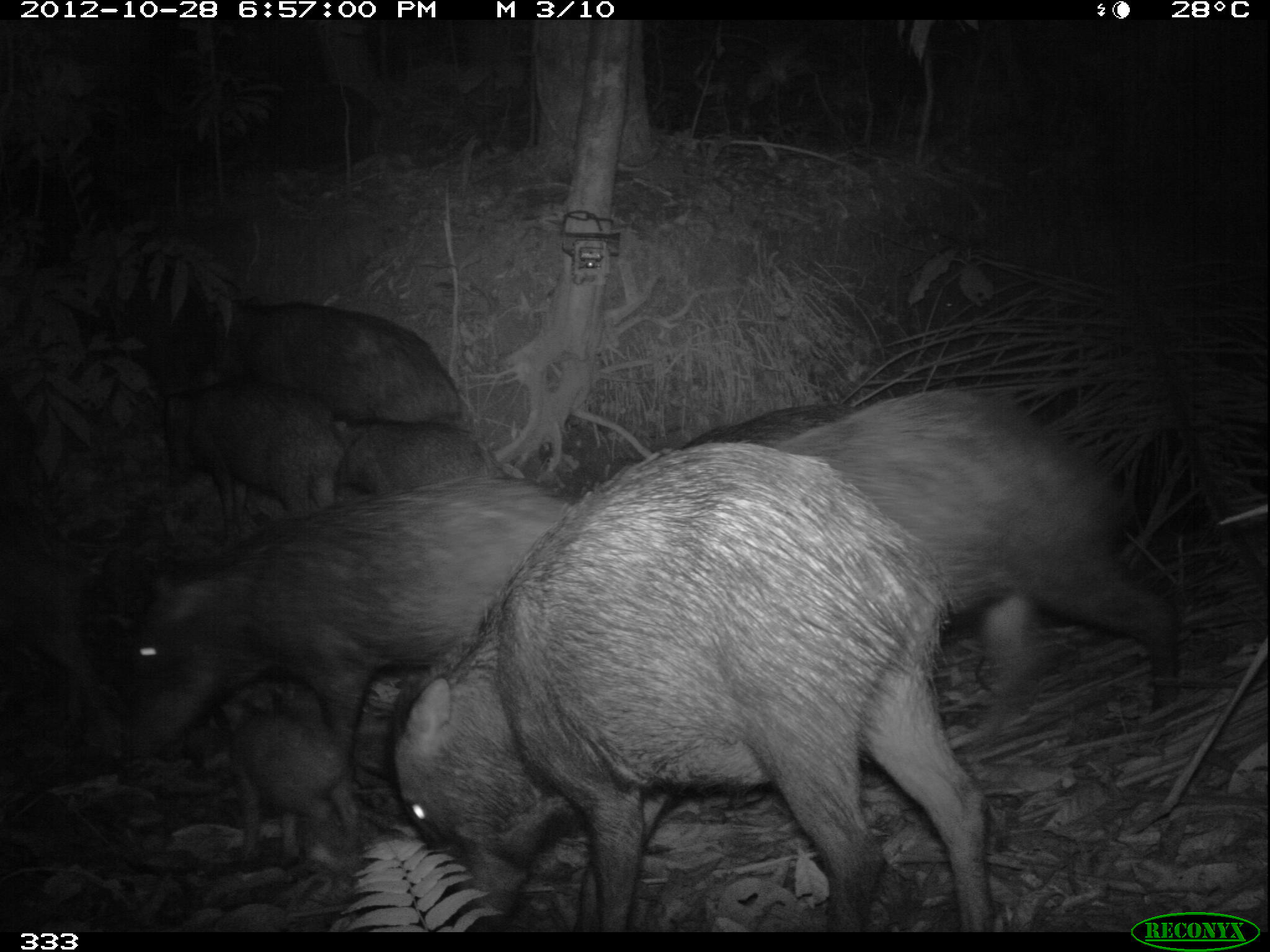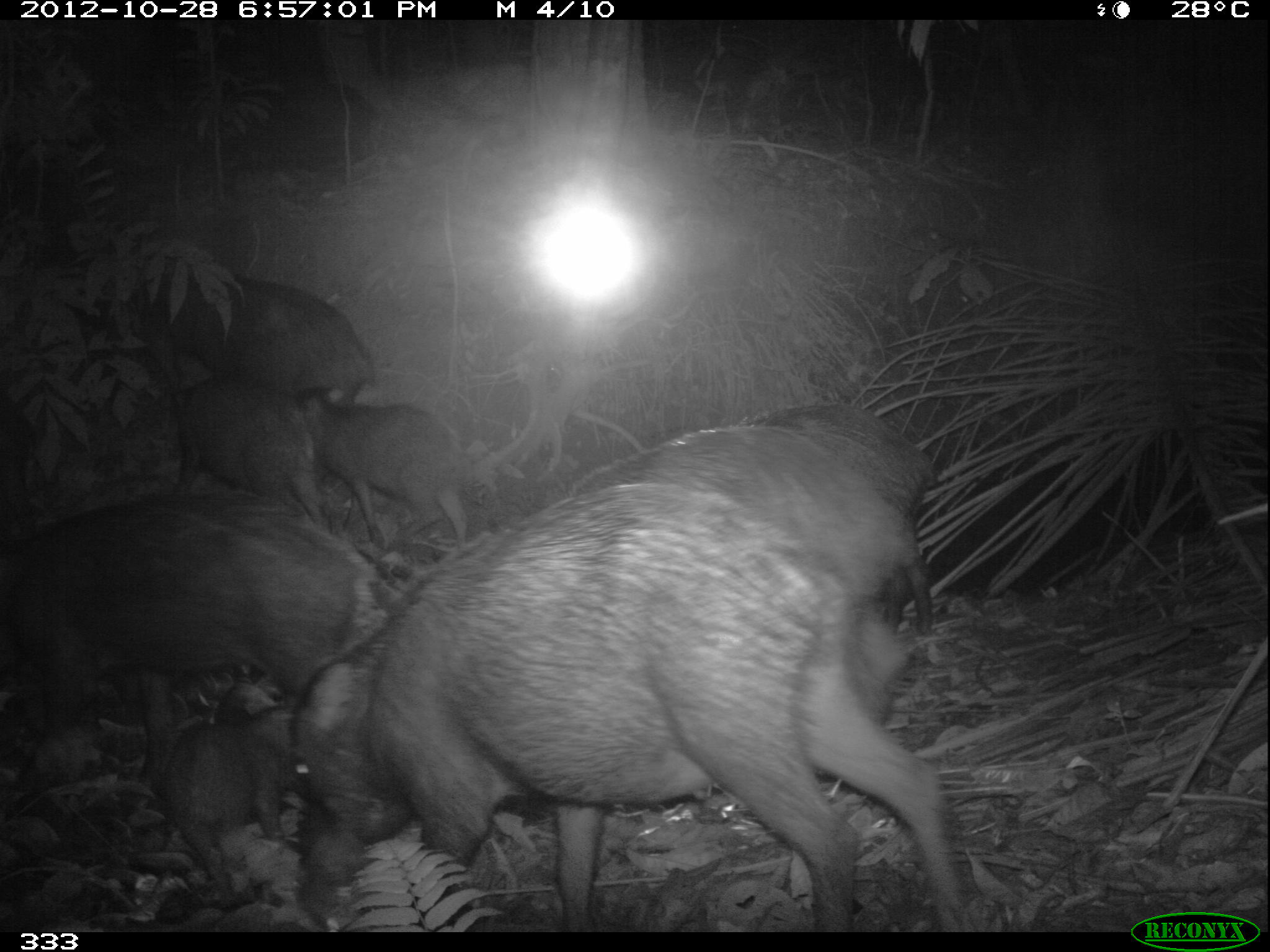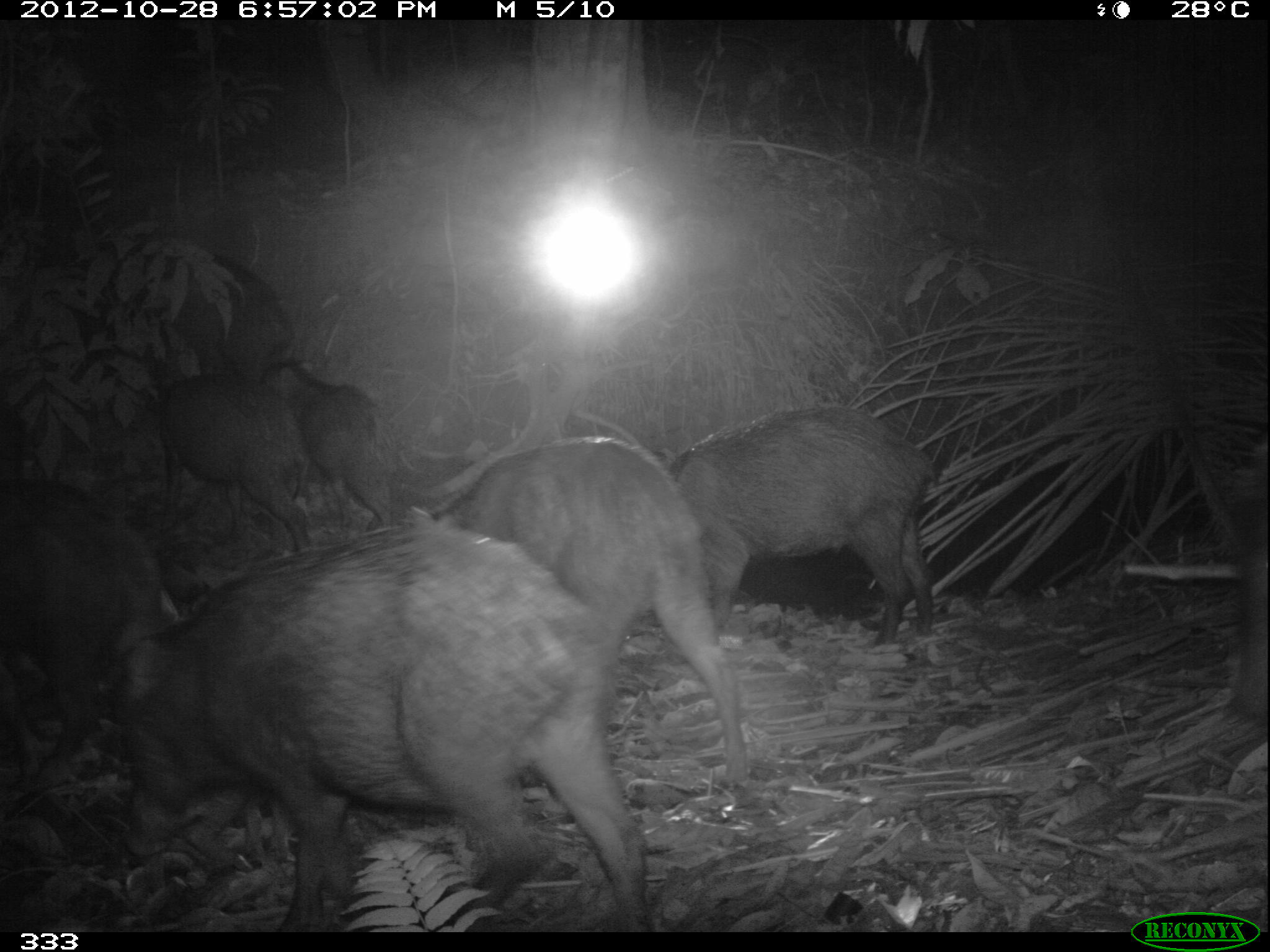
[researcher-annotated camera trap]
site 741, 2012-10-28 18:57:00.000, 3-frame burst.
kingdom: Animalia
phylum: Chordata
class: Mammalia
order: Artiodactyla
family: Tayassuidae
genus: Tayassu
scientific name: Tayassu pecari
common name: white-lipped peccary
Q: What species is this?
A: Tayassu pecari (white-lipped peccary).